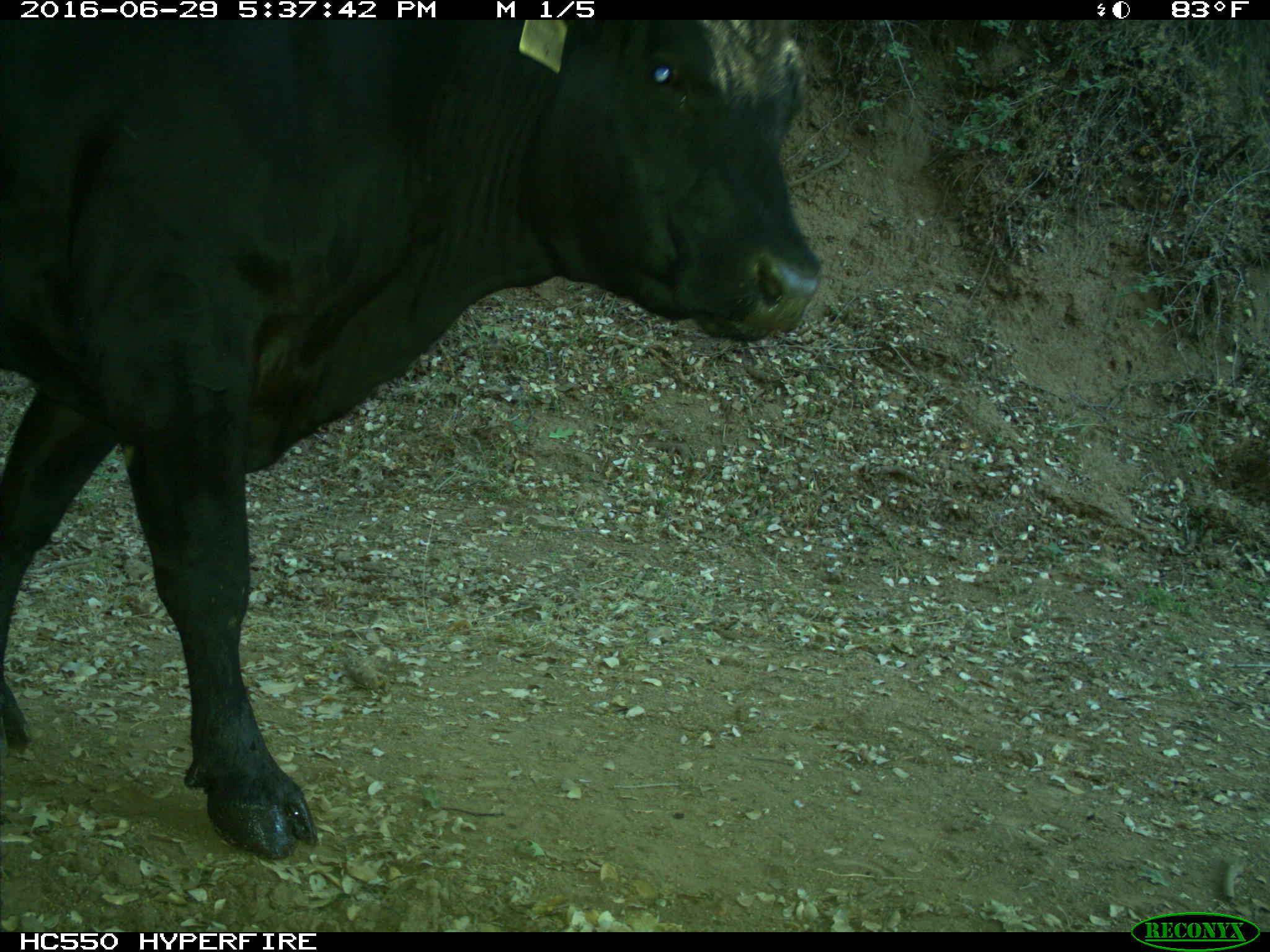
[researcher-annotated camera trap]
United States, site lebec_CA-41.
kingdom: Animalia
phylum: Chordata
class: Mammalia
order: Artiodactyla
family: Bovidae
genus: Bos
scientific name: Bos taurus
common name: domestic cow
Bos taurus (domestic cow).